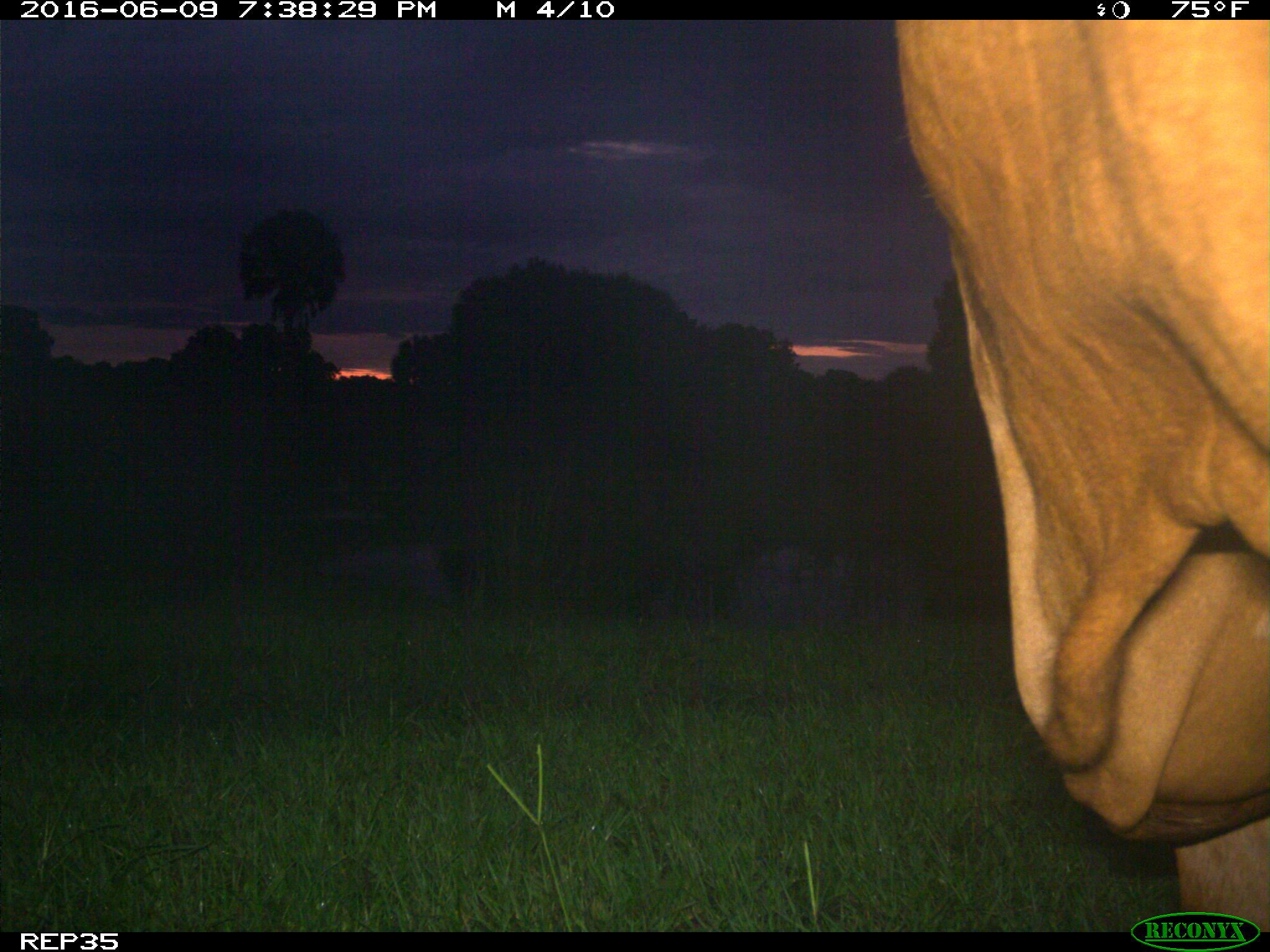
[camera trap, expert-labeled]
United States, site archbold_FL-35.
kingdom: Animalia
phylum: Chordata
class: Mammalia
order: Artiodactyla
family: Bovidae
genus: Bos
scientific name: Bos taurus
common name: domestic cow